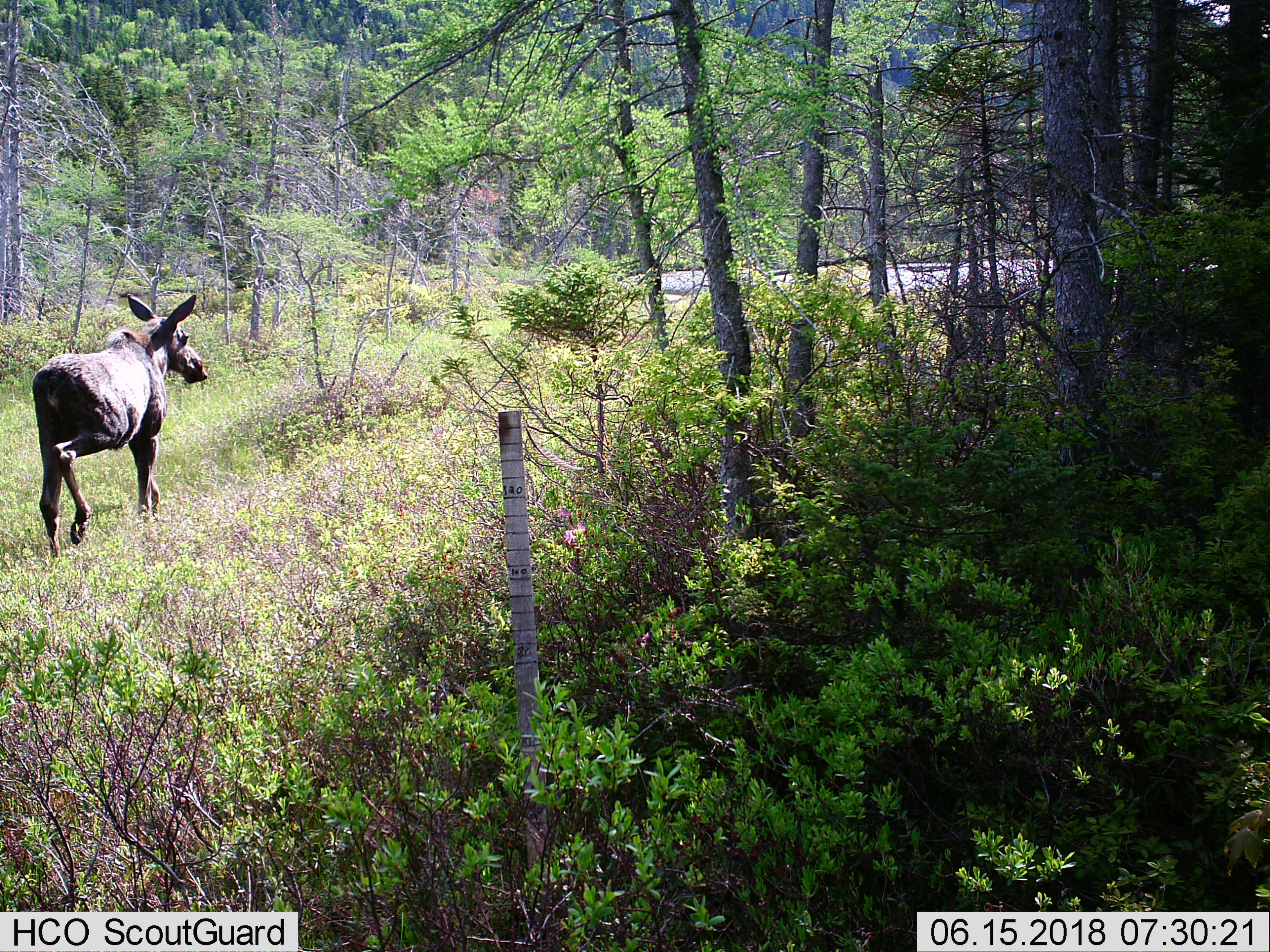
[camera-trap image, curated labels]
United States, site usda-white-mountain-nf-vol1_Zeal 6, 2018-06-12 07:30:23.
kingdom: Animalia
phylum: Chordata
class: Mammalia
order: Artiodactyla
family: Cervidae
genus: Alces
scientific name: Alces alces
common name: moose